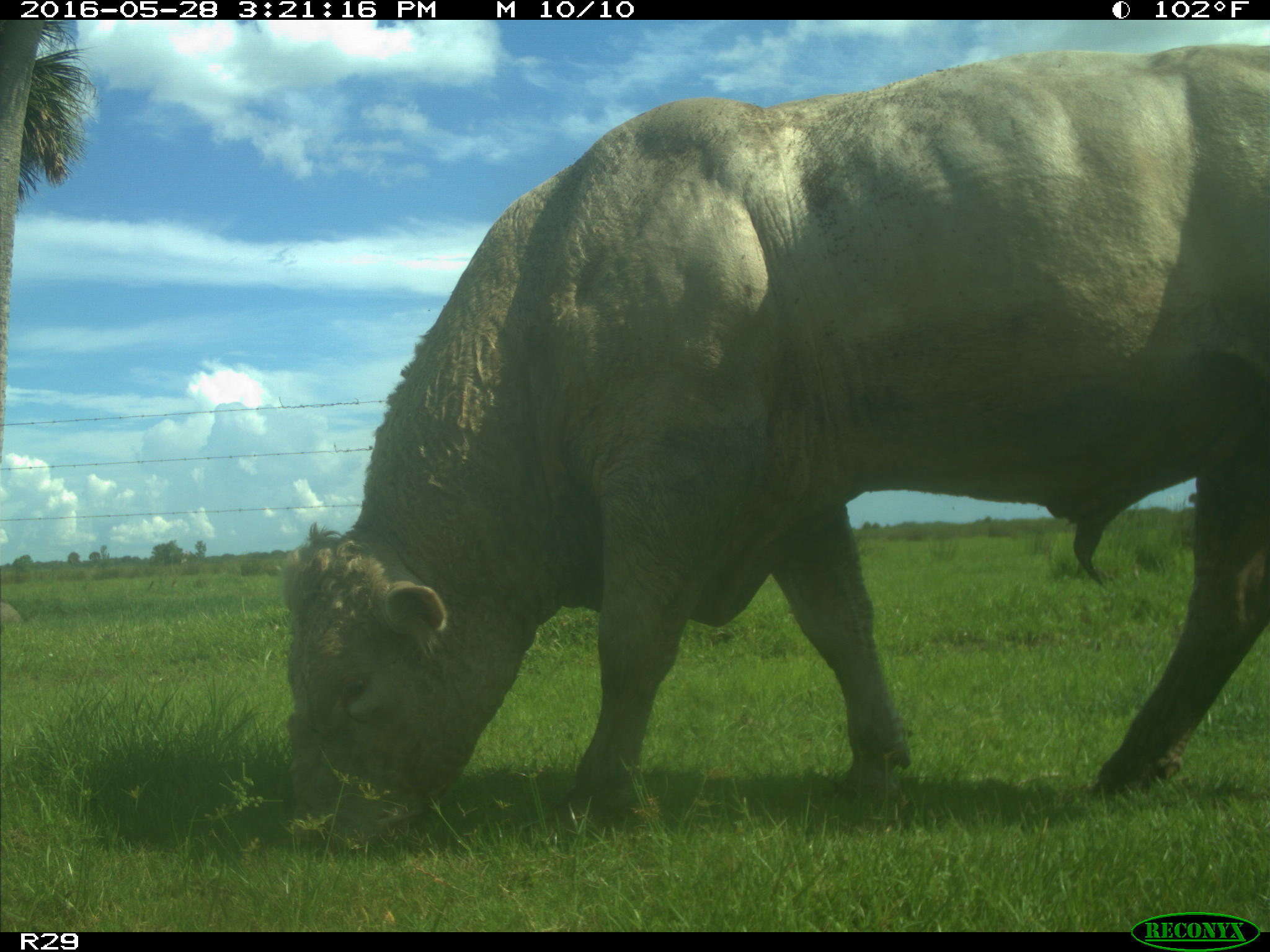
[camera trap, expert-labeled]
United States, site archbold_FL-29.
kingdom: Animalia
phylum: Chordata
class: Mammalia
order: Artiodactyla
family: Bovidae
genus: Bos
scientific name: Bos taurus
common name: domestic cow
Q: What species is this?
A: Bos taurus (domestic cow).